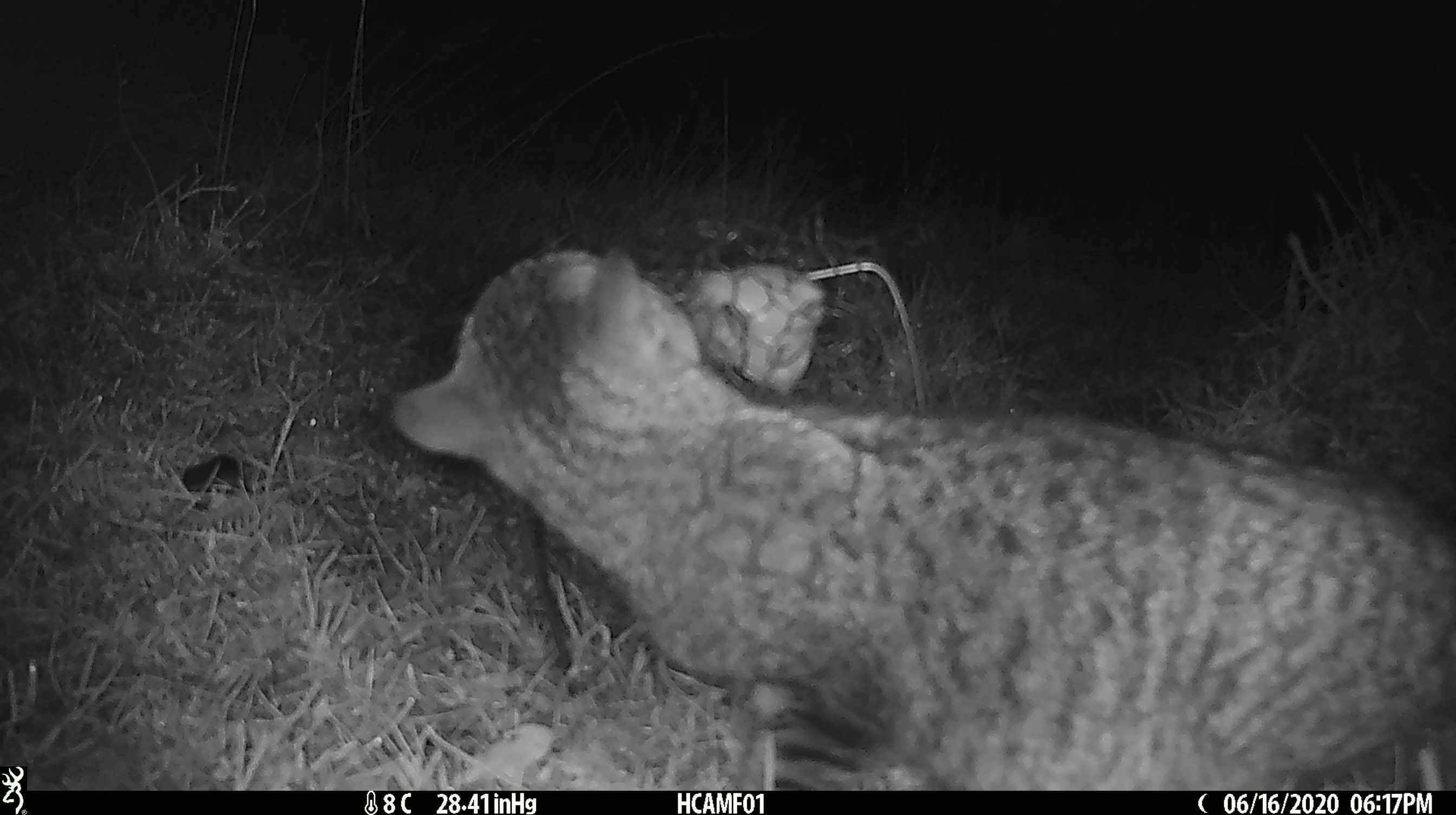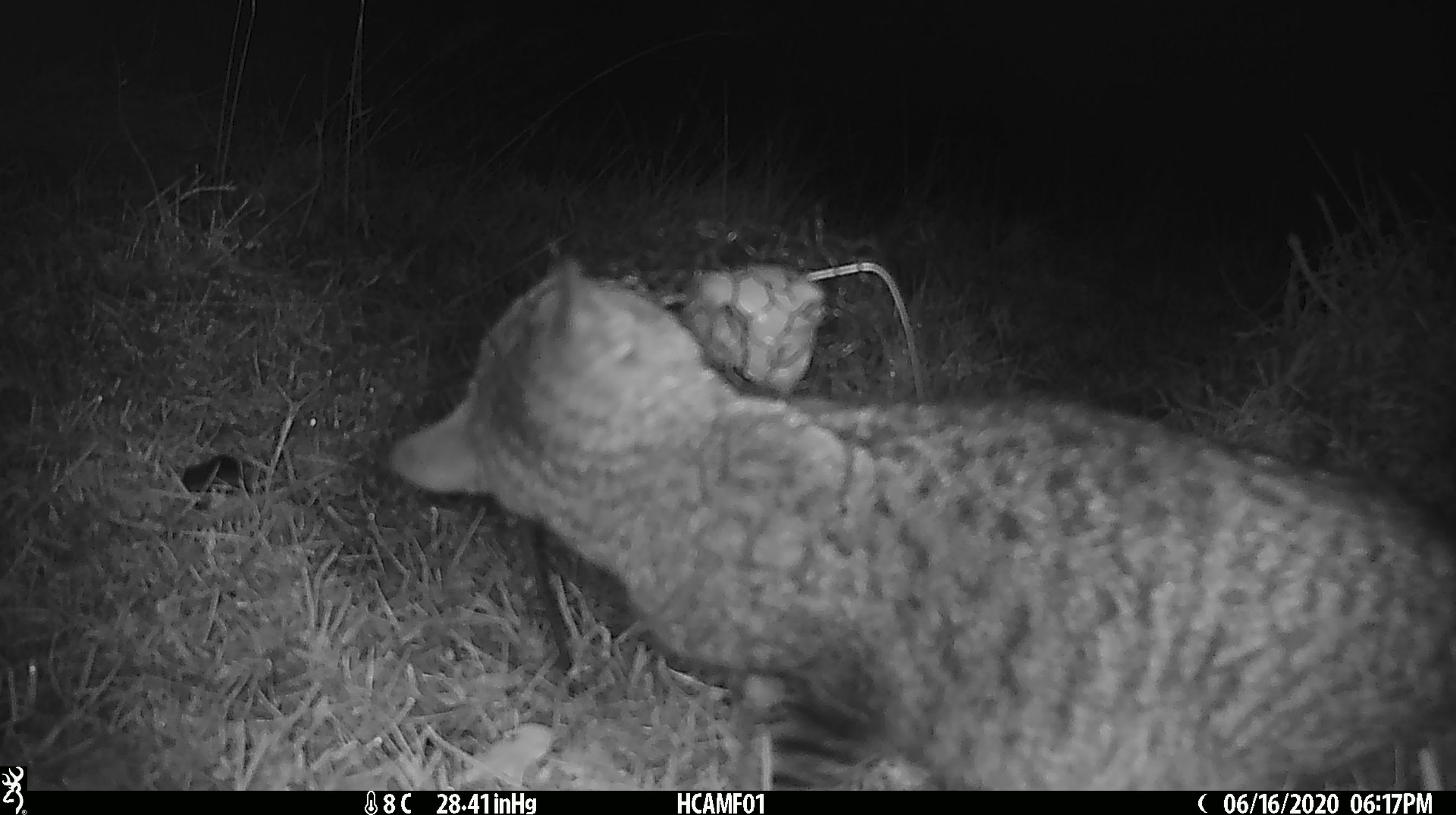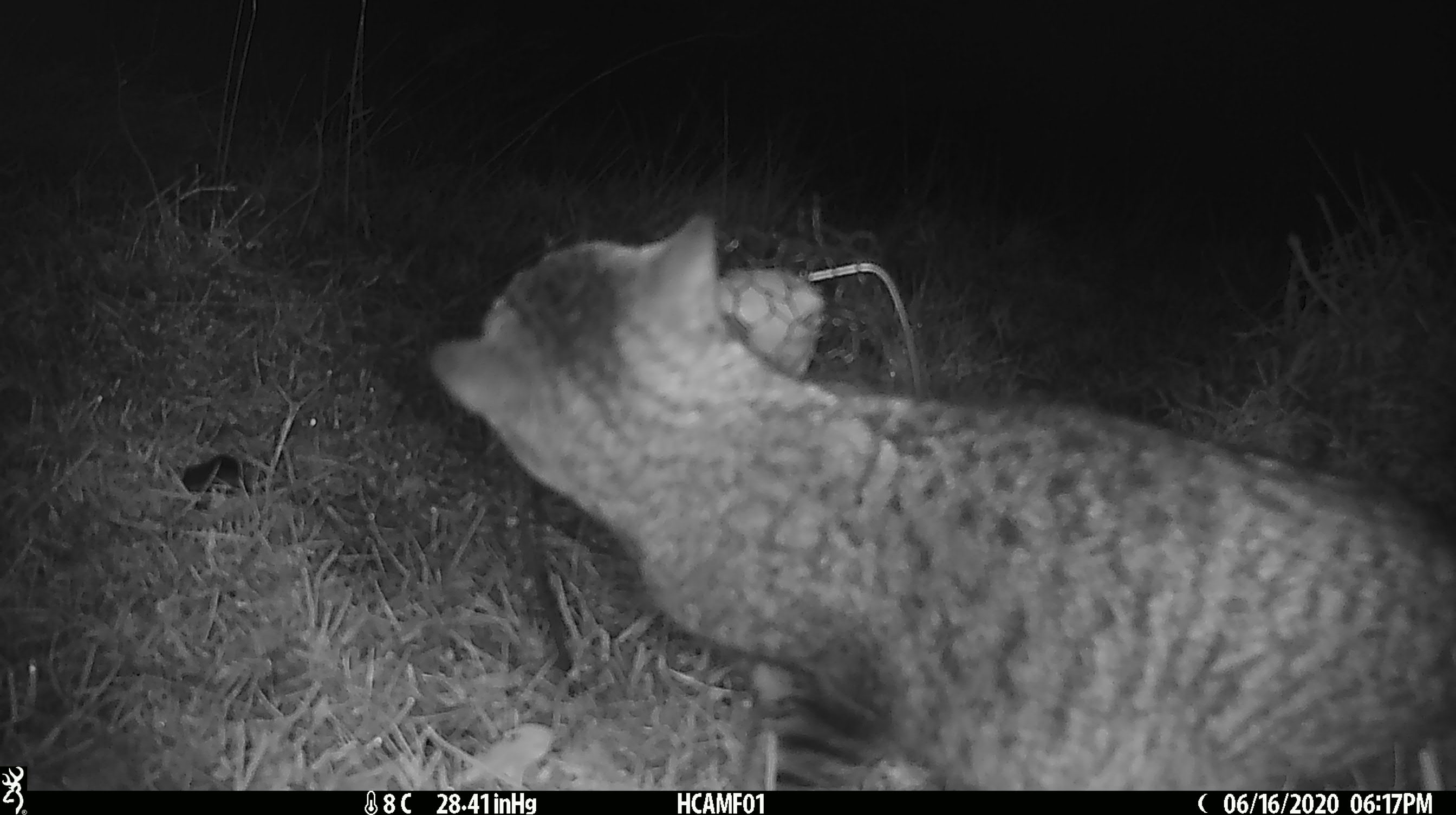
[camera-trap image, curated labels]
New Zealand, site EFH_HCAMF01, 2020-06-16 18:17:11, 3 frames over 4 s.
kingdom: Animalia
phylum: Chordata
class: Mammalia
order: Carnivora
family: Felidae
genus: Felis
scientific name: Felis catus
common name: domestic cat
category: cat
Cat (domestic cat) (Felis catus).